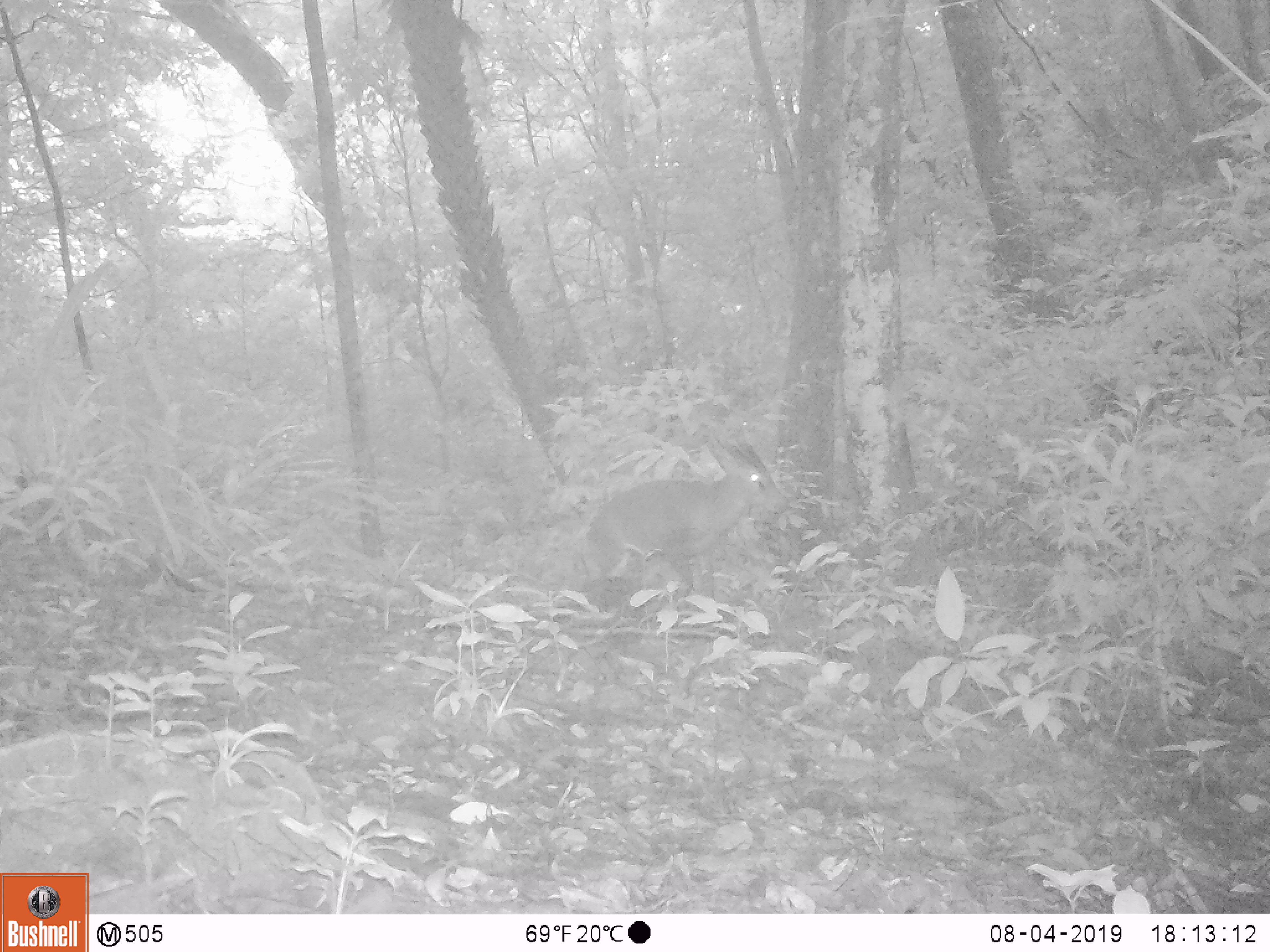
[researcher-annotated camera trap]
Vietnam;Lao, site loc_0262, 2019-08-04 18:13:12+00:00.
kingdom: Animalia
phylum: Chordata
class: Mammalia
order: Artiodactyla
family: Cervidae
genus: Muntiacus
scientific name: Muntiacus vuquangensis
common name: large-antlered muntjac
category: large antlered muntjac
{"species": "large antlered muntjac (large-antlered muntjac) (Muntiacus vuquangensis)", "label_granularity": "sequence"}